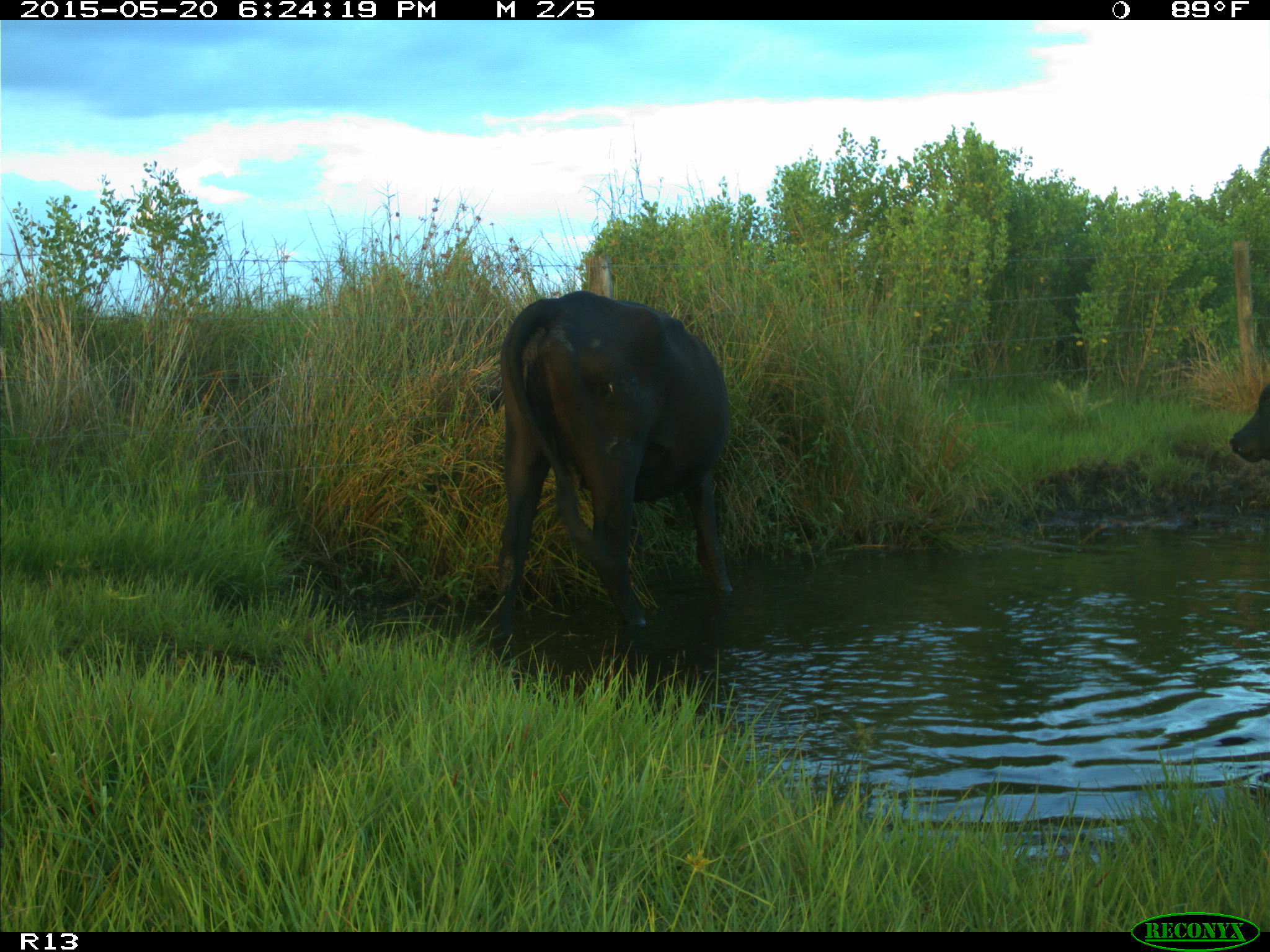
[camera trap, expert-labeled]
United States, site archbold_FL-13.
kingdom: Animalia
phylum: Chordata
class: Mammalia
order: Artiodactyla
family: Bovidae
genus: Bos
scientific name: Bos taurus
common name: domestic cow